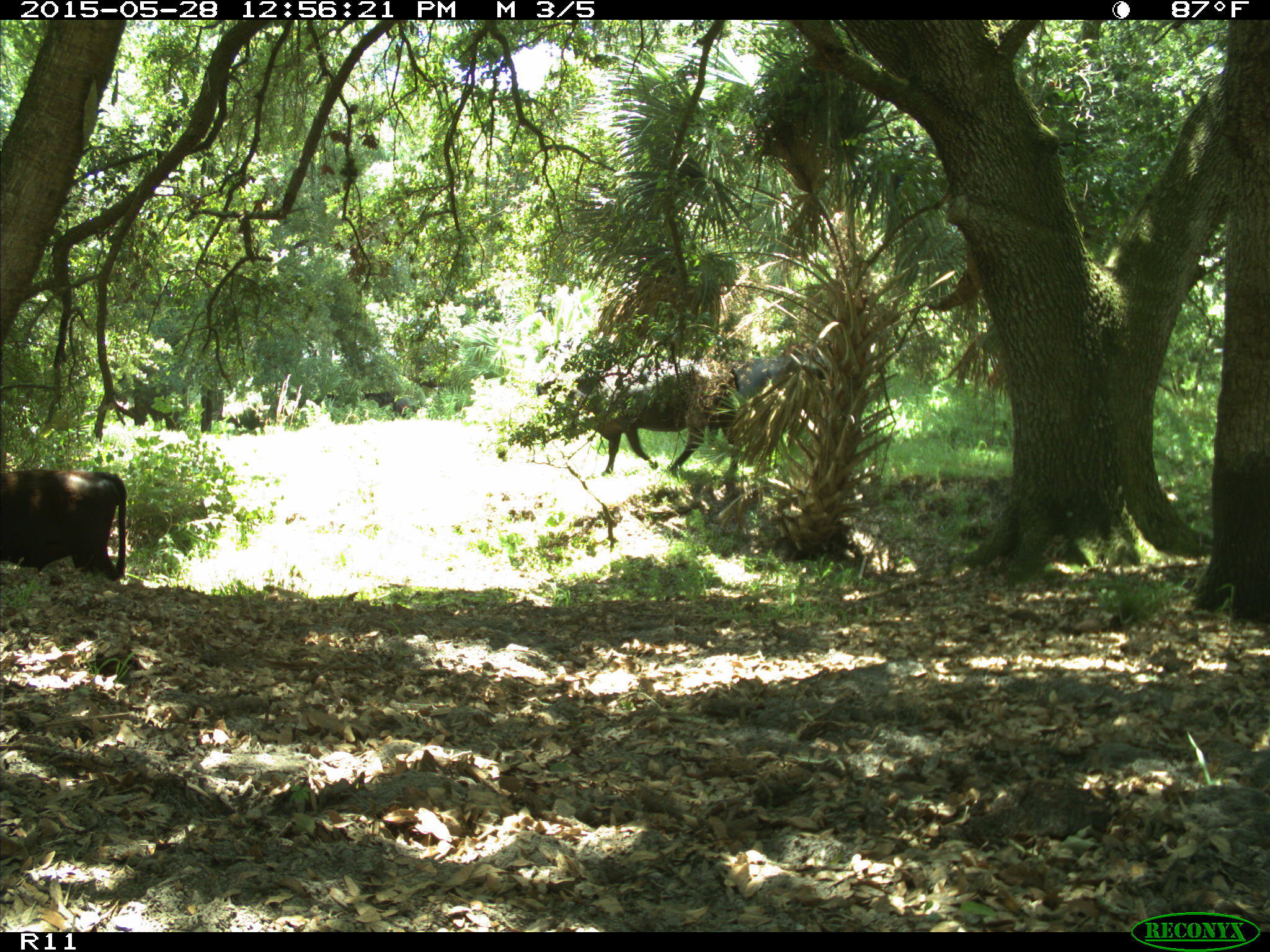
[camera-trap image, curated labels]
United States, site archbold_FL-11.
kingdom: Animalia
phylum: Chordata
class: Mammalia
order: Artiodactyla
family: Bovidae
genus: Bos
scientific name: Bos taurus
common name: domestic cow